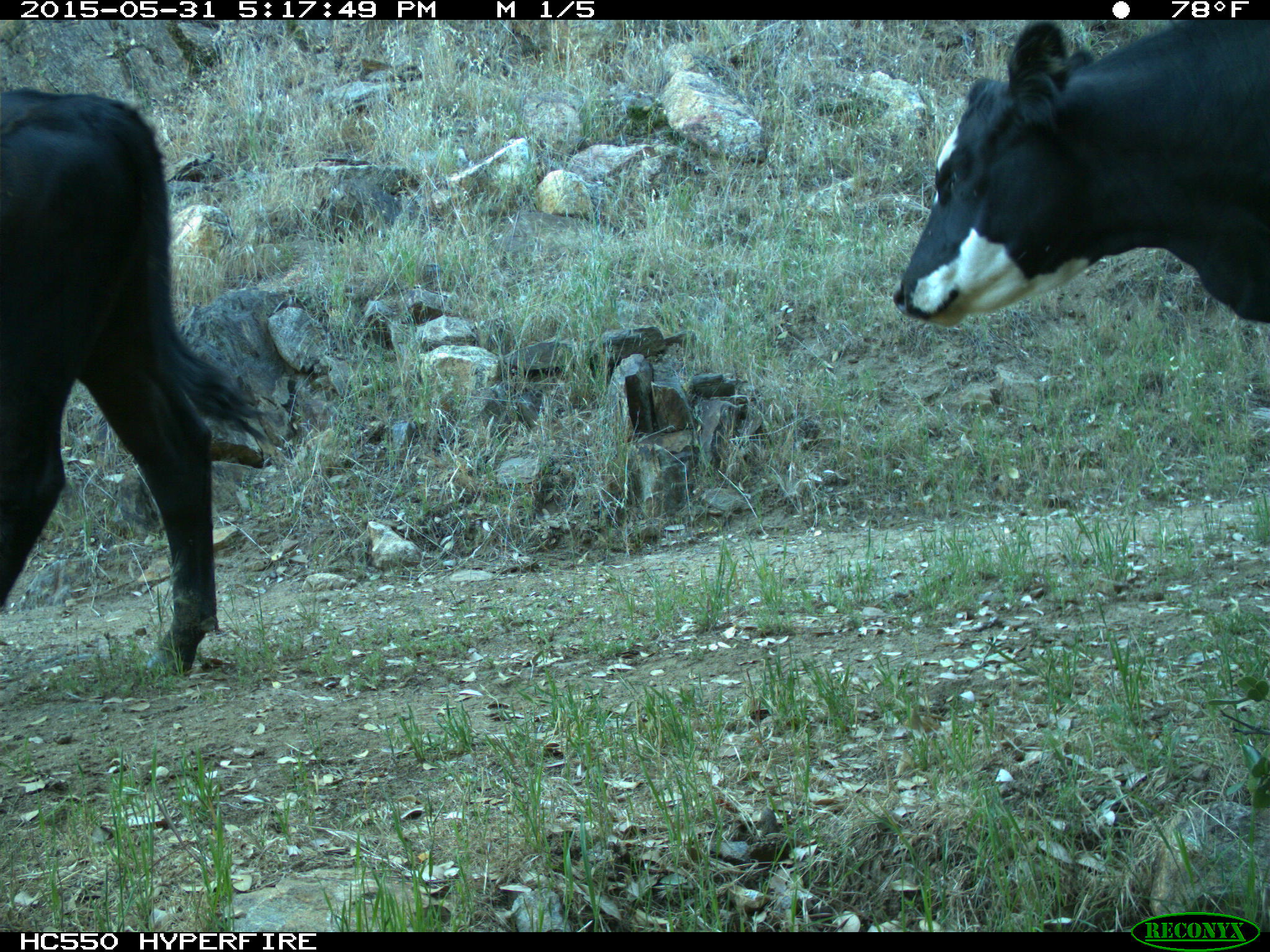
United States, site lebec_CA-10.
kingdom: Animalia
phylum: Chordata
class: Mammalia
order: Artiodactyla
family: Bovidae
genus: Bos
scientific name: Bos taurus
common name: domestic cow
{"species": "Bos taurus (domestic cow)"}